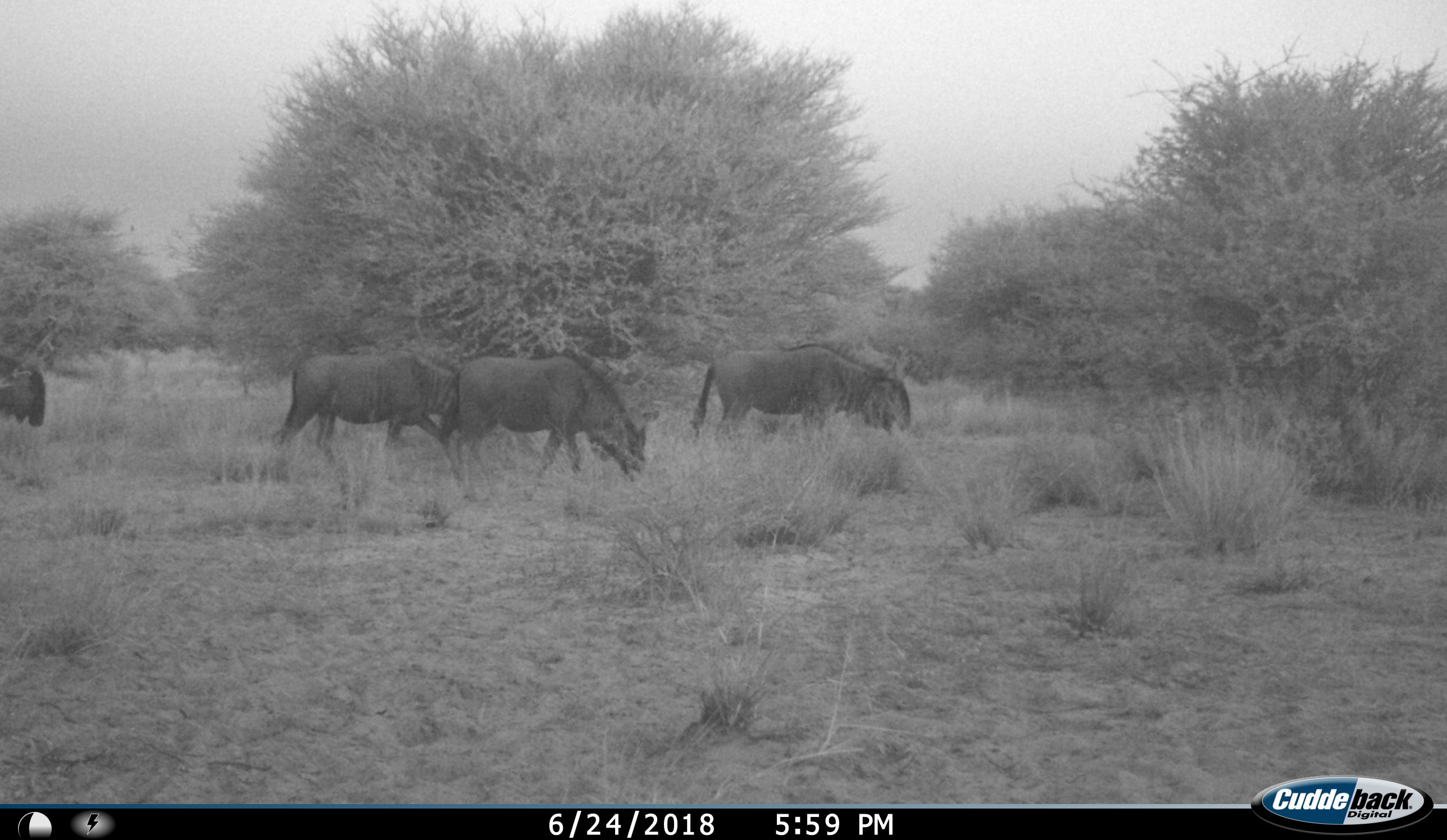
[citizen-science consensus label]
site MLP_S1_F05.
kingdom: Animalia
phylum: Chordata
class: Mammalia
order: Artiodactyla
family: Bovidae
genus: Connochaetes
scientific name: Connochaetes taurinus taurinus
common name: blue wildebeest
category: wildebeestblue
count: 4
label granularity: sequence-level